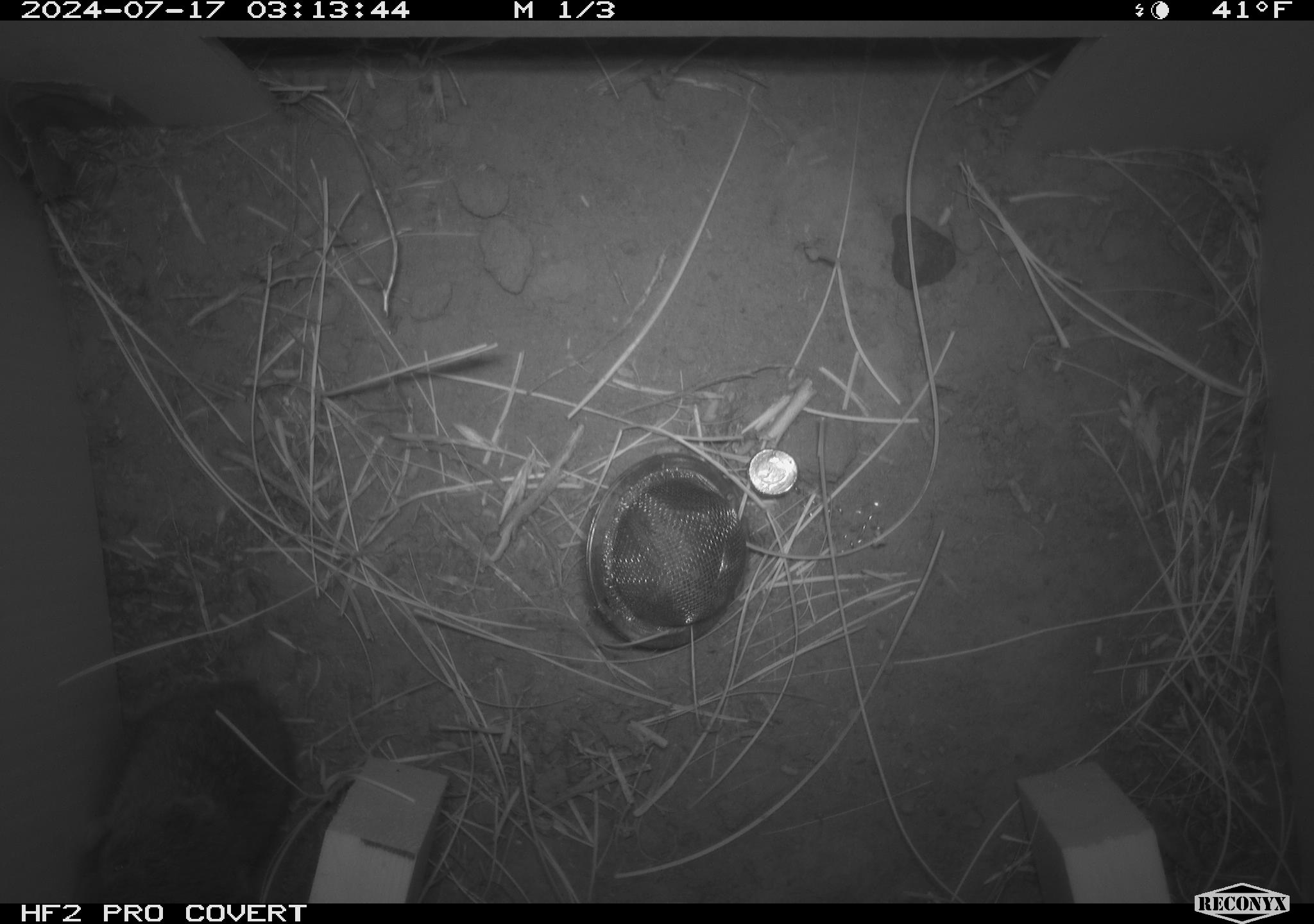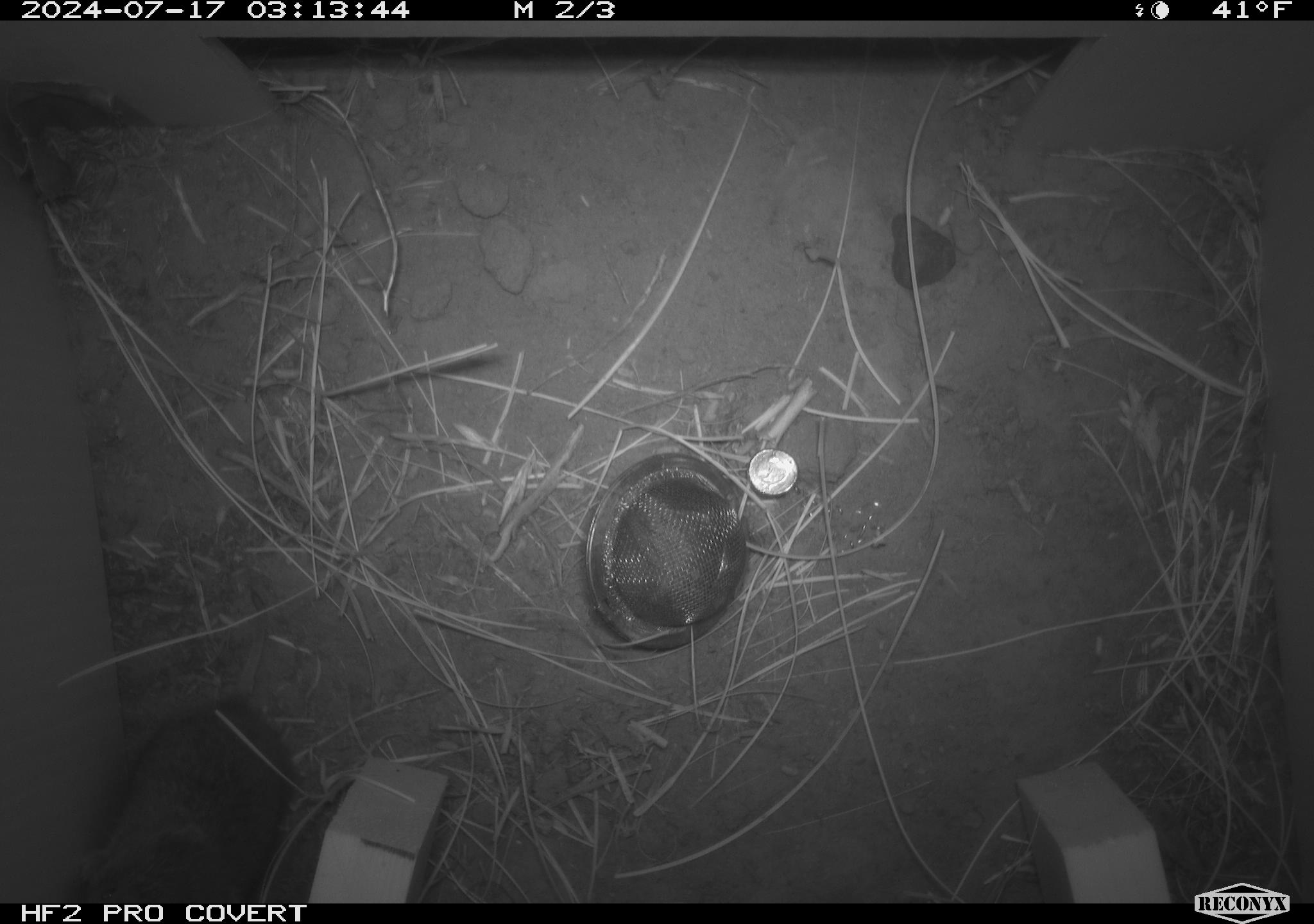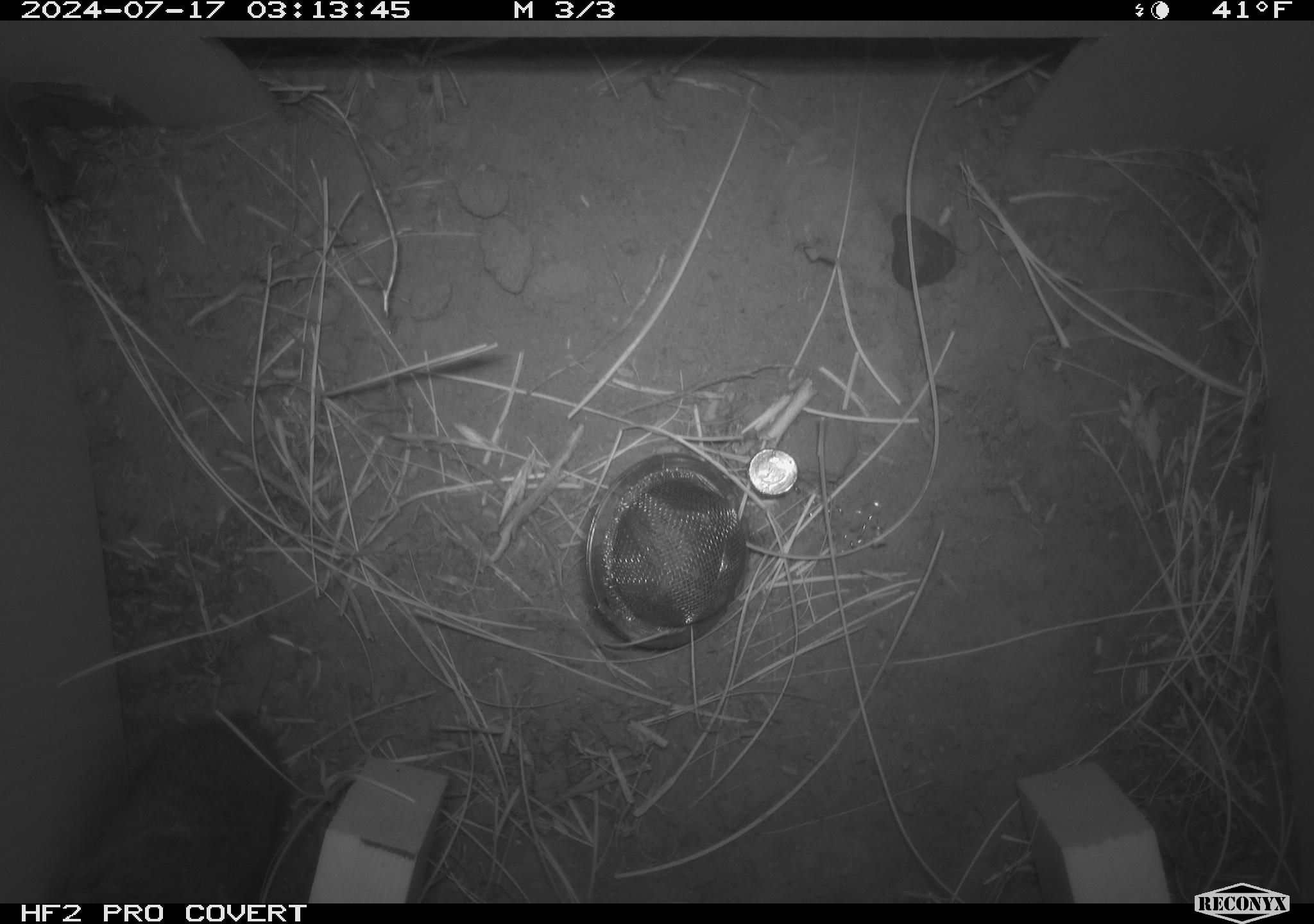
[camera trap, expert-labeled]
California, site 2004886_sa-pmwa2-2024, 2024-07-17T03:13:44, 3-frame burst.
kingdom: Animalia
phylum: Chordata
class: Mammalia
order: Rodentia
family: Cricetidae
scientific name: Arvicolinae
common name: voles, lemmings, and muskrats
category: arvicolinae subfamily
Arvicolinae subfamily (voles, lemmings, and muskrats) (Arvicolinae).